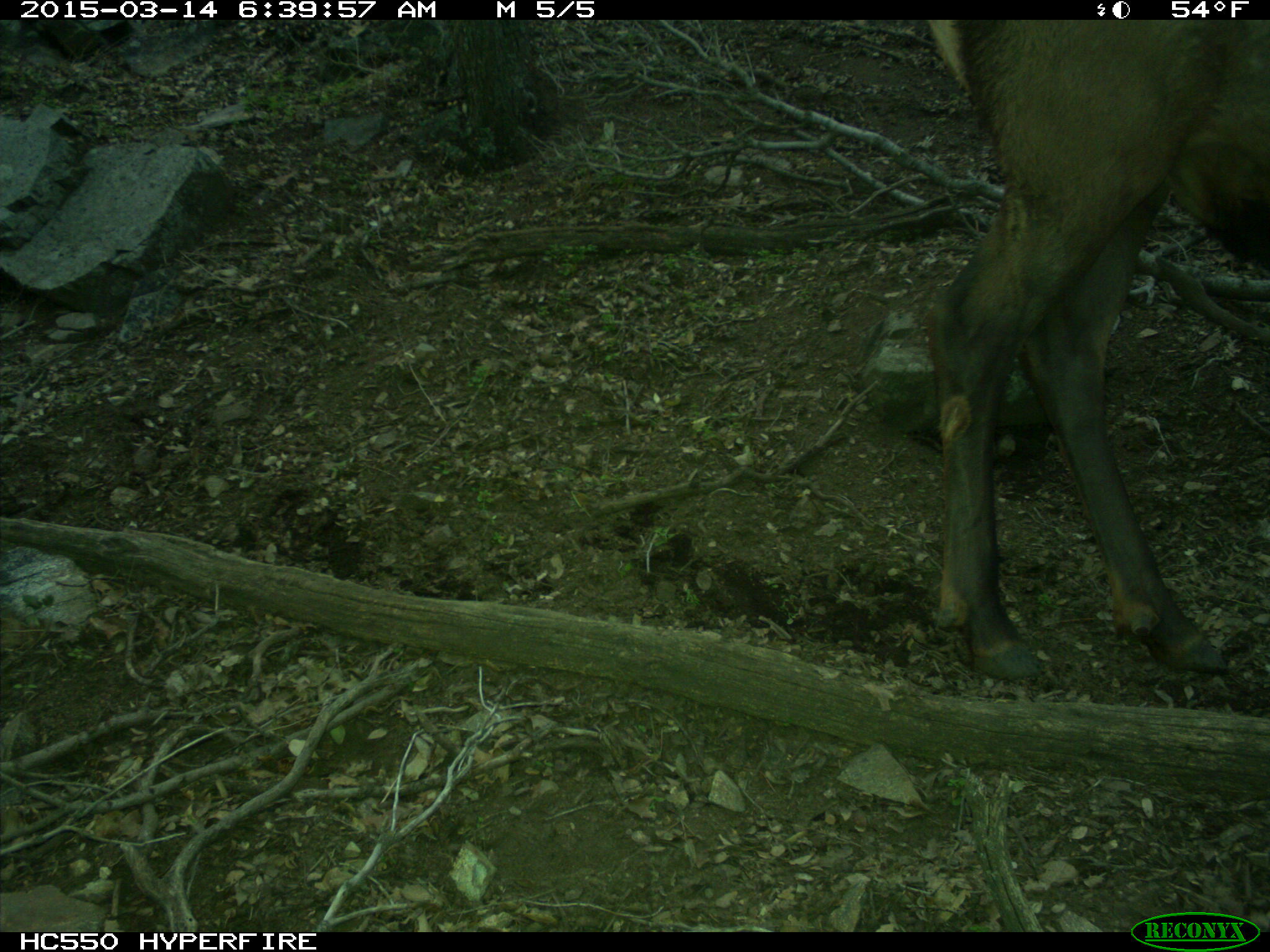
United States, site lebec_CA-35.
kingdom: Animalia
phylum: Chordata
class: Mammalia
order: Artiodactyla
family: Cervidae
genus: Cervus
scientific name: Cervus canadensis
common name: elk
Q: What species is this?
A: Cervus canadensis (elk).